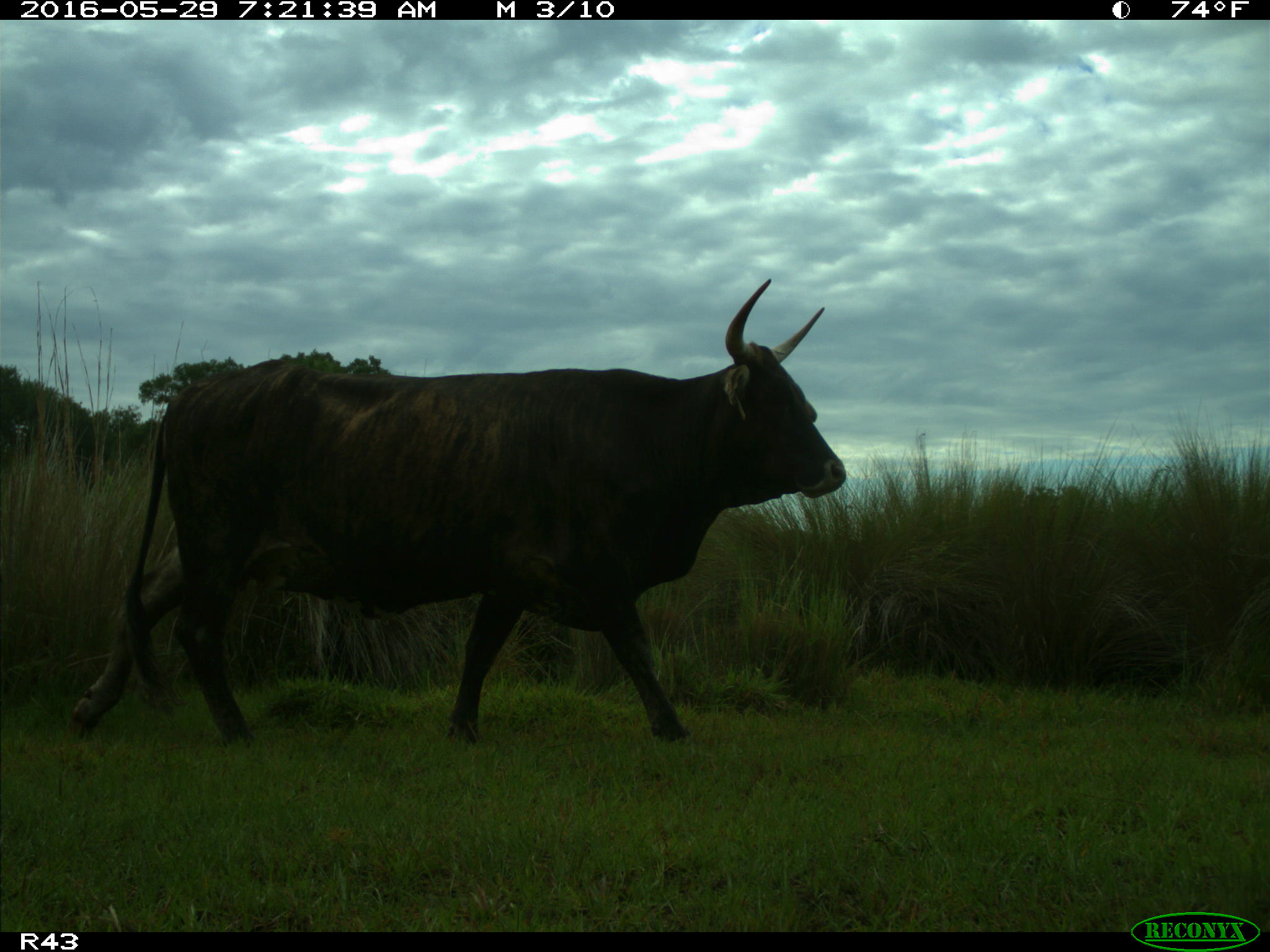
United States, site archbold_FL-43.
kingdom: Animalia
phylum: Chordata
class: Mammalia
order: Artiodactyla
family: Bovidae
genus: Bos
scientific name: Bos taurus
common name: domestic cow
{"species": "Bos taurus (domestic cow)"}